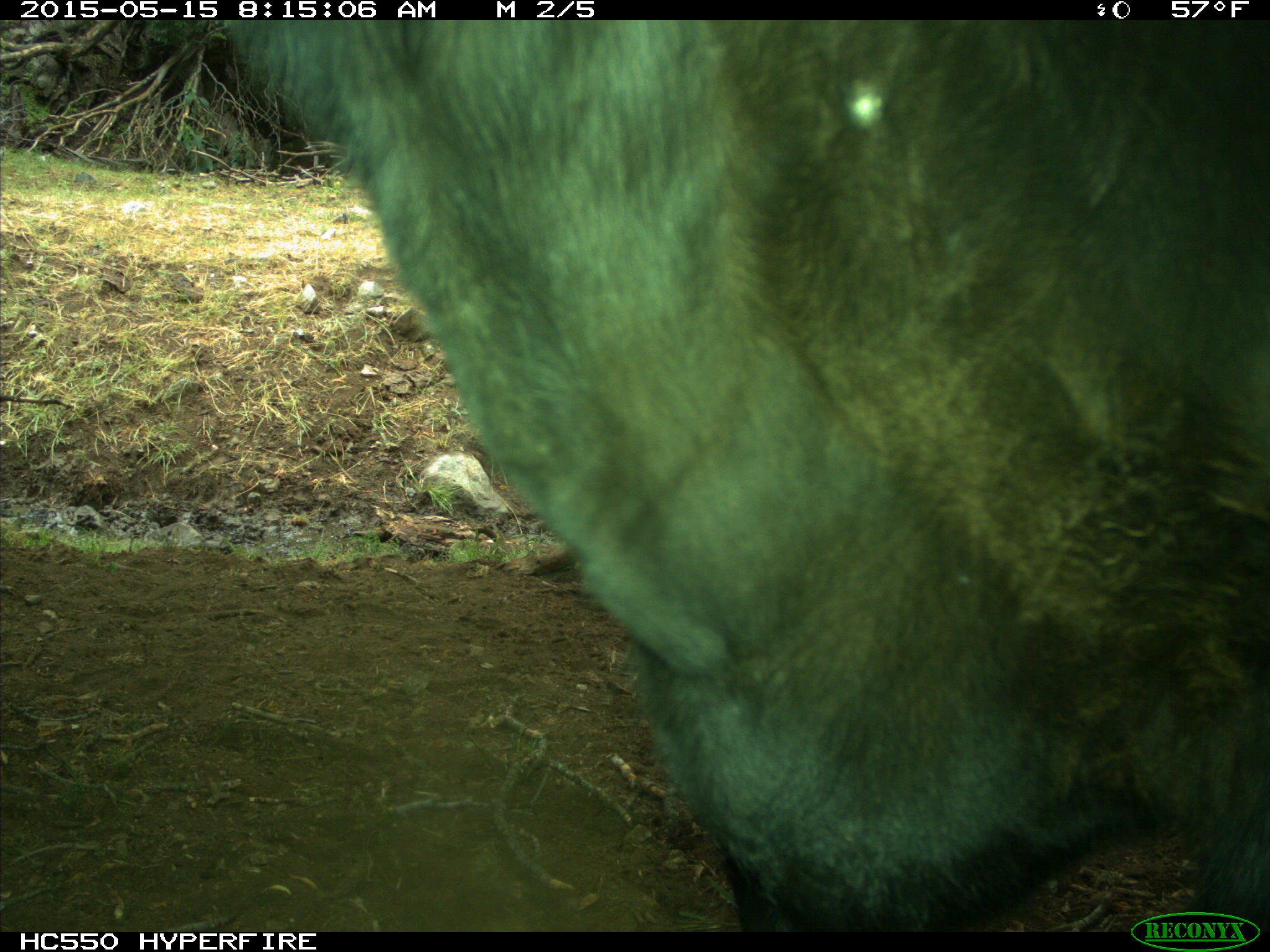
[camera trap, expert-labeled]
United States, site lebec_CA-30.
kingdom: Animalia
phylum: Chordata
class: Mammalia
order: Artiodactyla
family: Bovidae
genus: Bos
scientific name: Bos taurus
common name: domestic cow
Bos taurus (domestic cow).